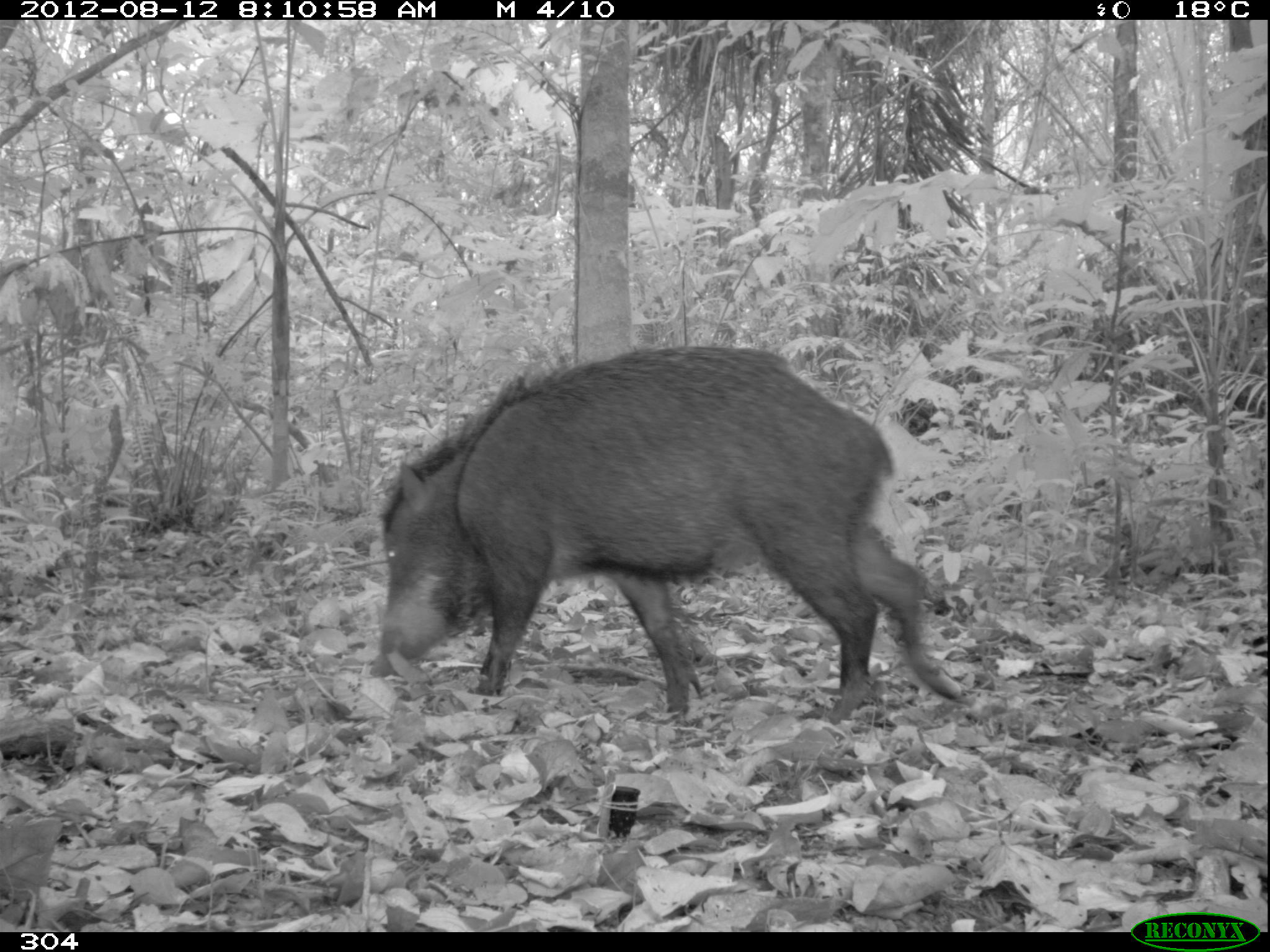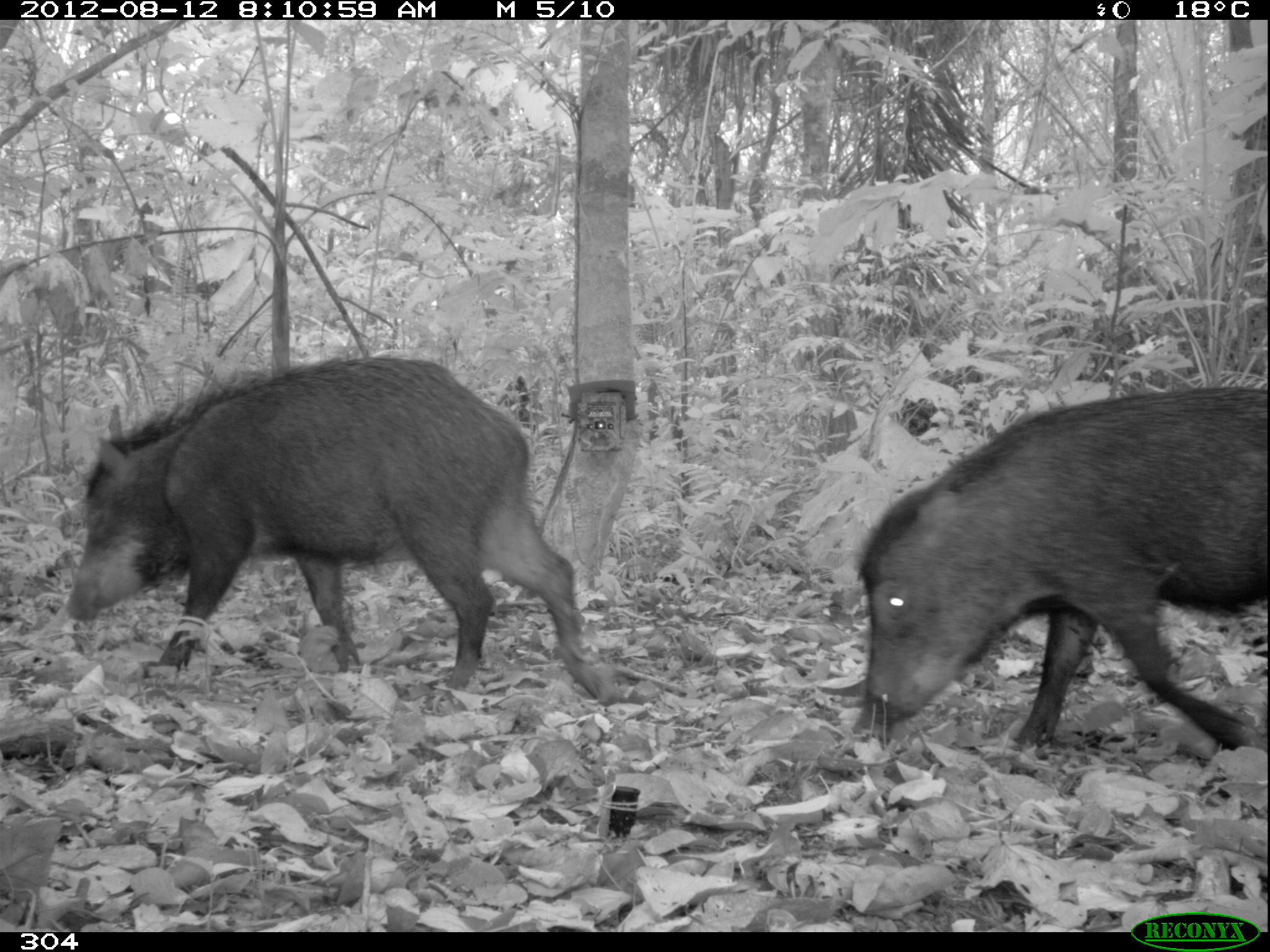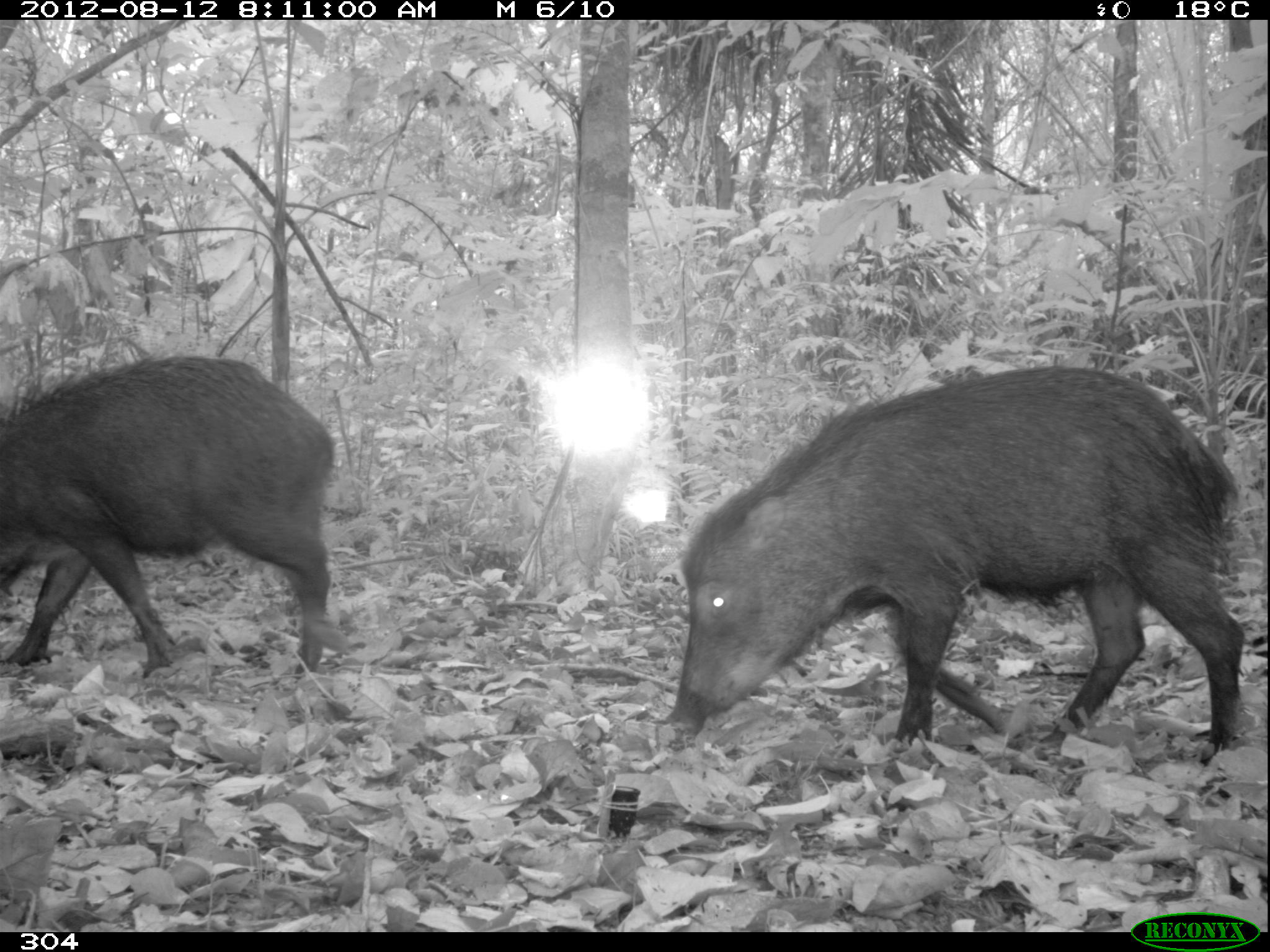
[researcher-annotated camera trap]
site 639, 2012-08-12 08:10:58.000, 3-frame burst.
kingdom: Animalia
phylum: Chordata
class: Mammalia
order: Artiodactyla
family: Tayassuidae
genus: Tayassu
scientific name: Tayassu pecari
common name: white-lipped peccary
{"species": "Tayassu pecari (white-lipped peccary)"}